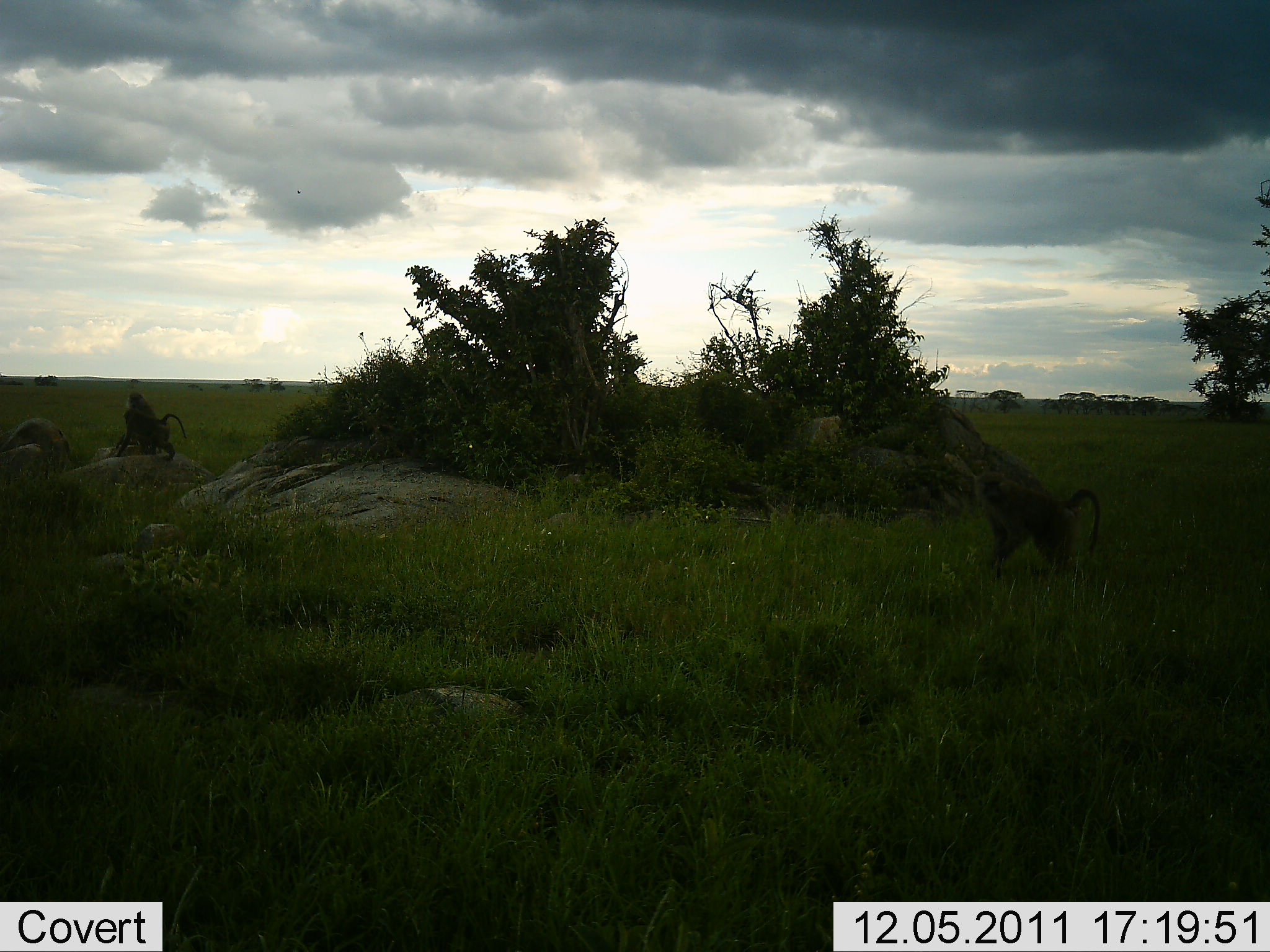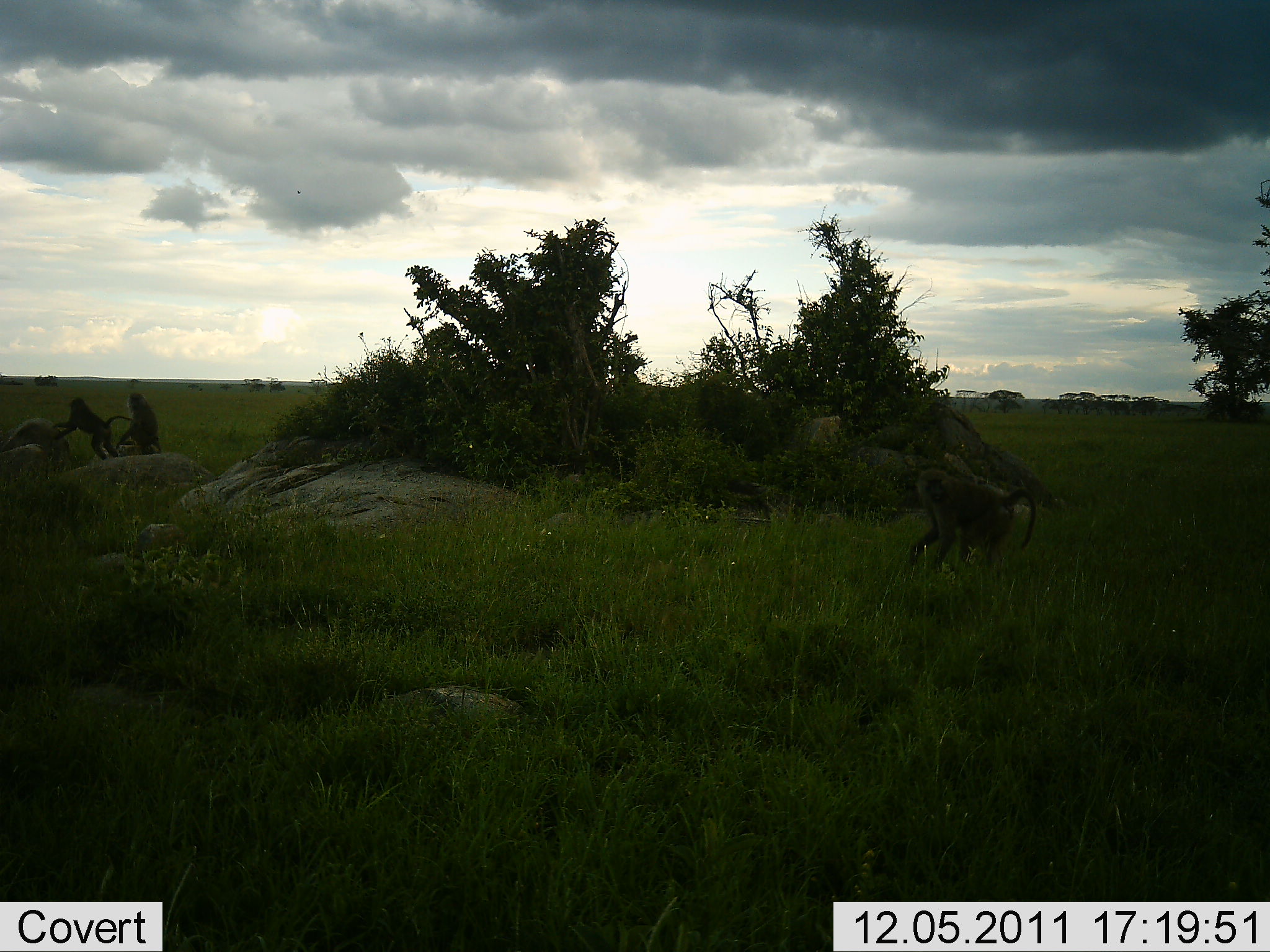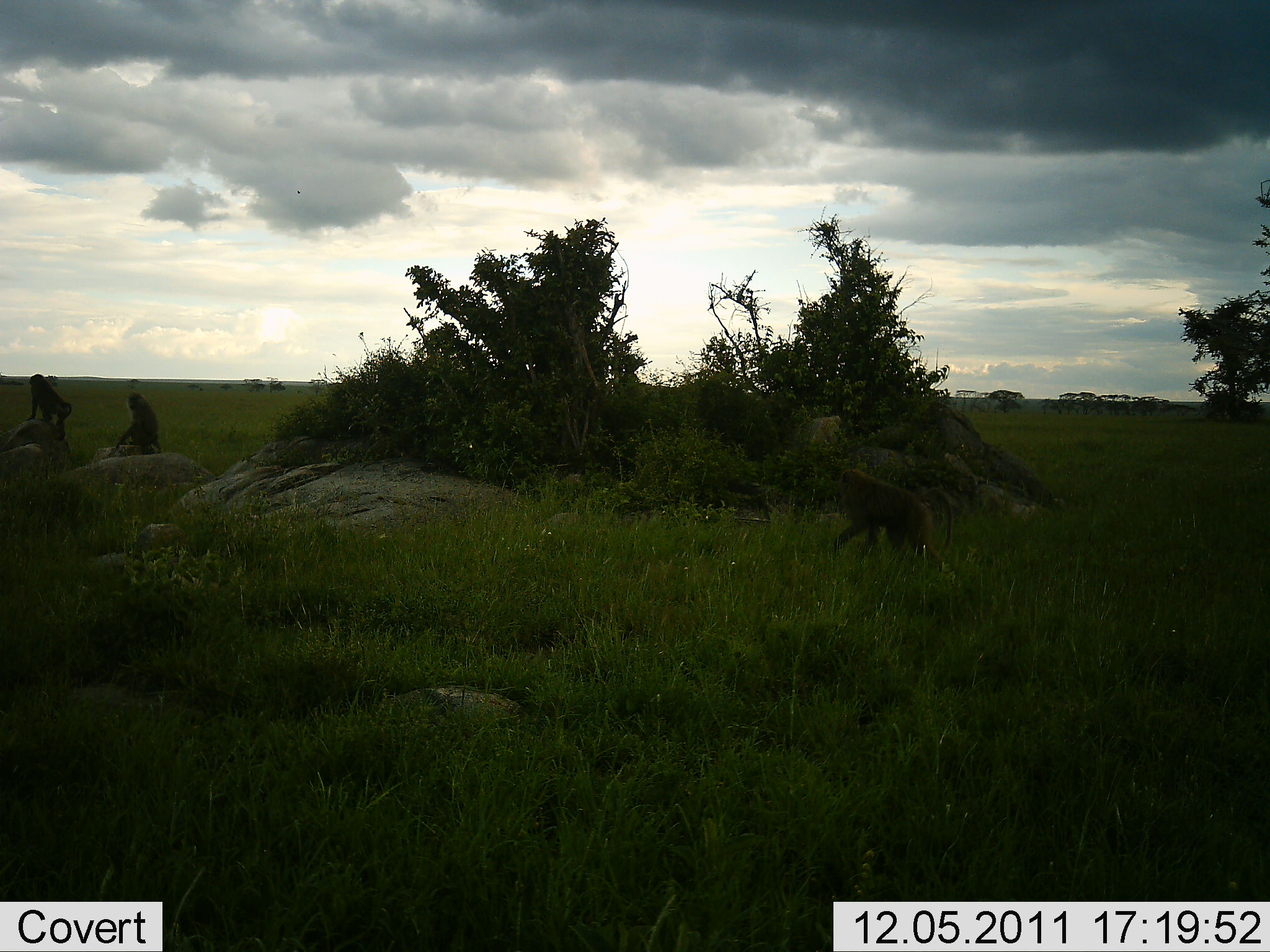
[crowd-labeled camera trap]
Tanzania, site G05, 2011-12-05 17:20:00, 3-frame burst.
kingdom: Animalia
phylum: Chordata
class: Mammalia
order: Primates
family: Cercopithecidae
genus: Papio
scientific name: Papio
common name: baboon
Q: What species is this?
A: Baboon (Papio).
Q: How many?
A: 3.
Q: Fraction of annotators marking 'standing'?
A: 45%.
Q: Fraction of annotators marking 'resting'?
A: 27%.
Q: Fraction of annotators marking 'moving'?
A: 100%.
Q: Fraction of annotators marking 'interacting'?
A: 0%.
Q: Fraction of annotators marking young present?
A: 9%.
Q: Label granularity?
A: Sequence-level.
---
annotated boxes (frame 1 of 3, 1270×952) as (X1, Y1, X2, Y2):
animal: (972, 471, 1102, 589); (115, 390, 188, 465); (117, 411, 162, 456)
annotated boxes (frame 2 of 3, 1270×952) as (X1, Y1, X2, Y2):
animal: (907, 468, 1038, 581); (52, 397, 135, 460); (115, 393, 162, 455)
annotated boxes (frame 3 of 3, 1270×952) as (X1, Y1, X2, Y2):
animal: (833, 469, 954, 572); (25, 374, 72, 442); (115, 393, 162, 455)